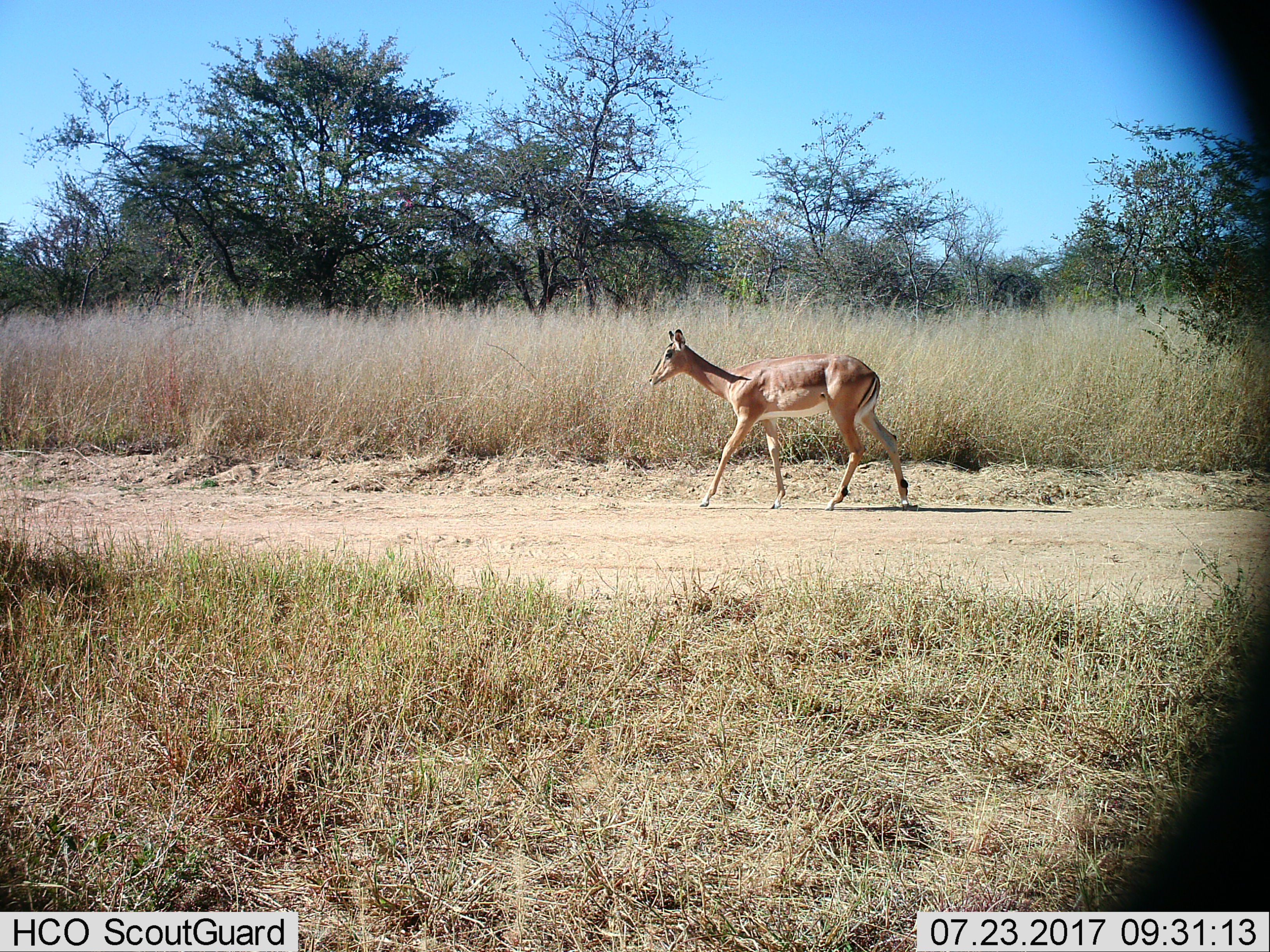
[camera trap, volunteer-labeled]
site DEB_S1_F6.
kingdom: Animalia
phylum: Chordata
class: Mammalia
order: Artiodactyla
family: Bovidae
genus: Aepyceros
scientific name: Aepyceros melampus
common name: impala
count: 1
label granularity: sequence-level